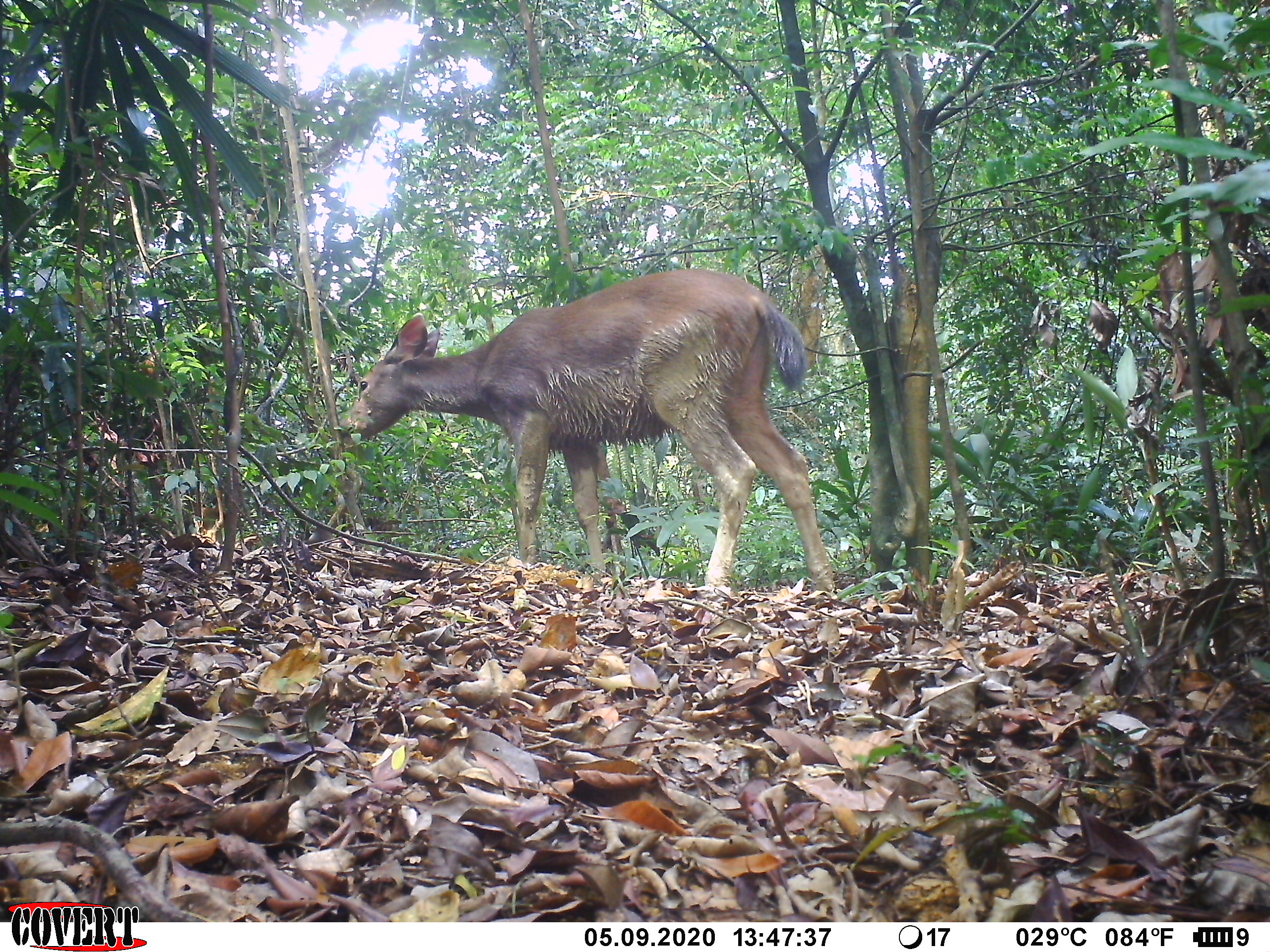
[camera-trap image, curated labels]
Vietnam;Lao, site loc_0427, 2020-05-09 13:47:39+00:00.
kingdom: Animalia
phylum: Chordata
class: Mammalia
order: Artiodactyla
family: Cervidae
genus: Rusa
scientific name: Rusa unicolor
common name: sambar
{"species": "sambar (Rusa unicolor)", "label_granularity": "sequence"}